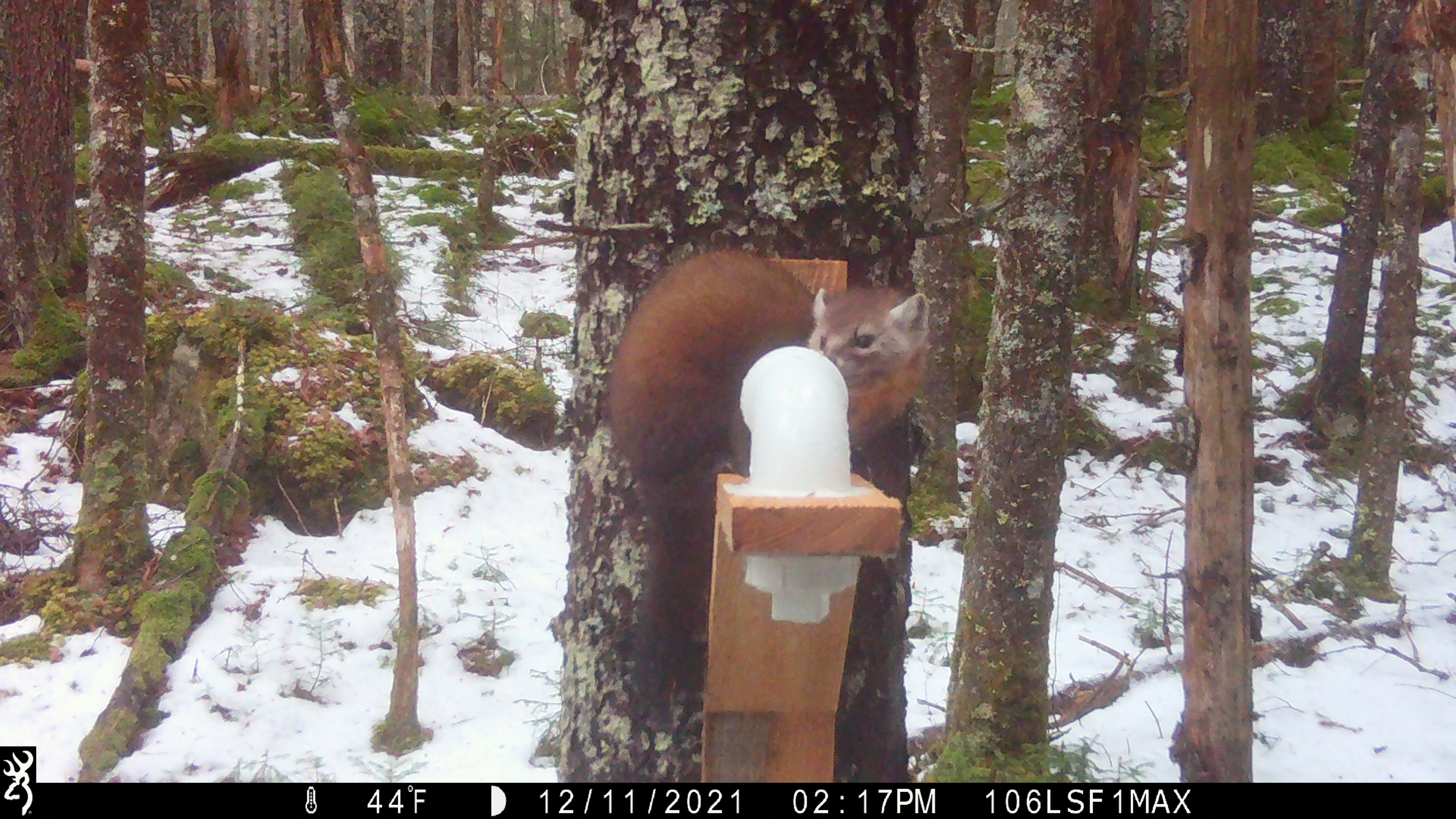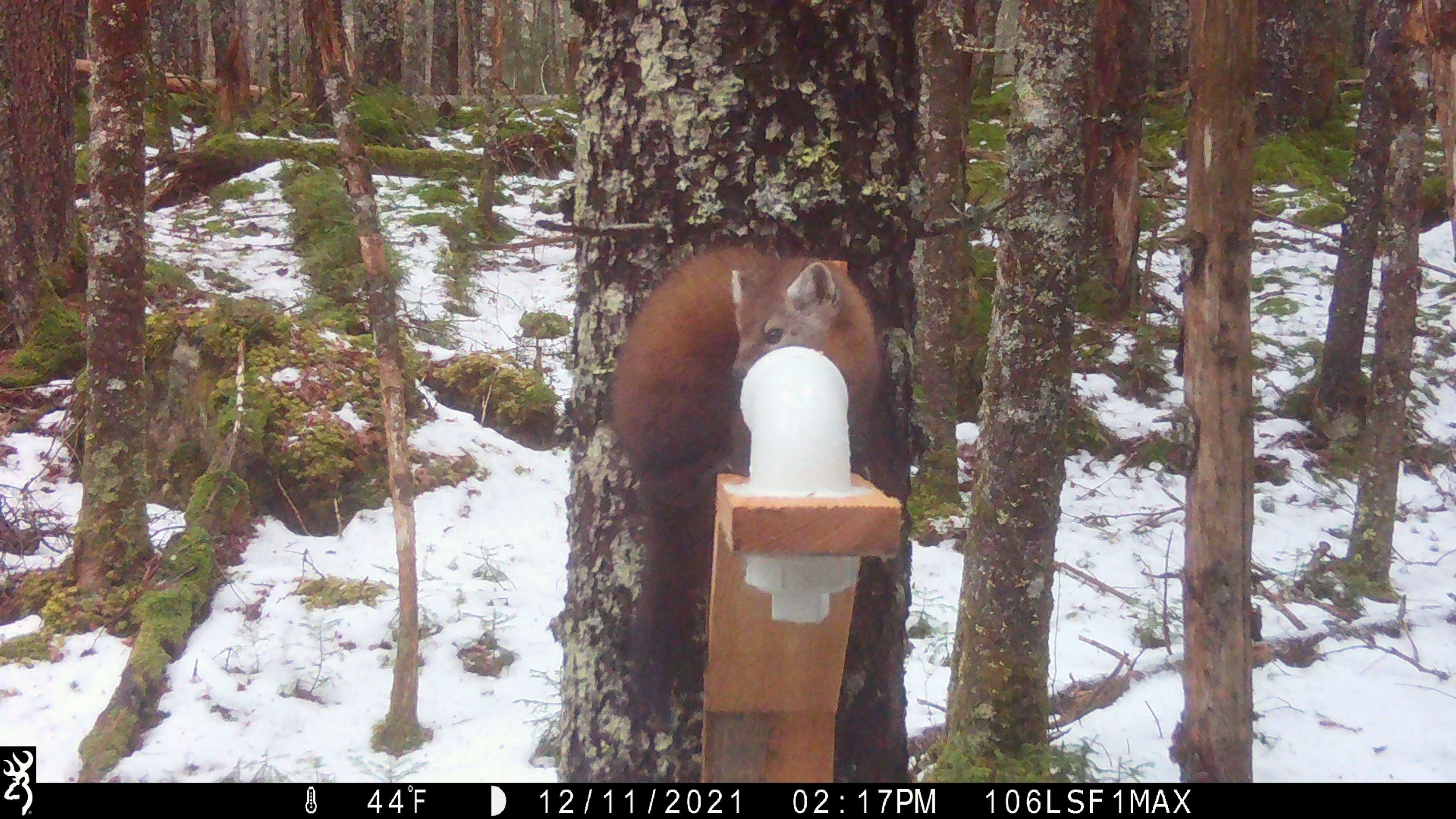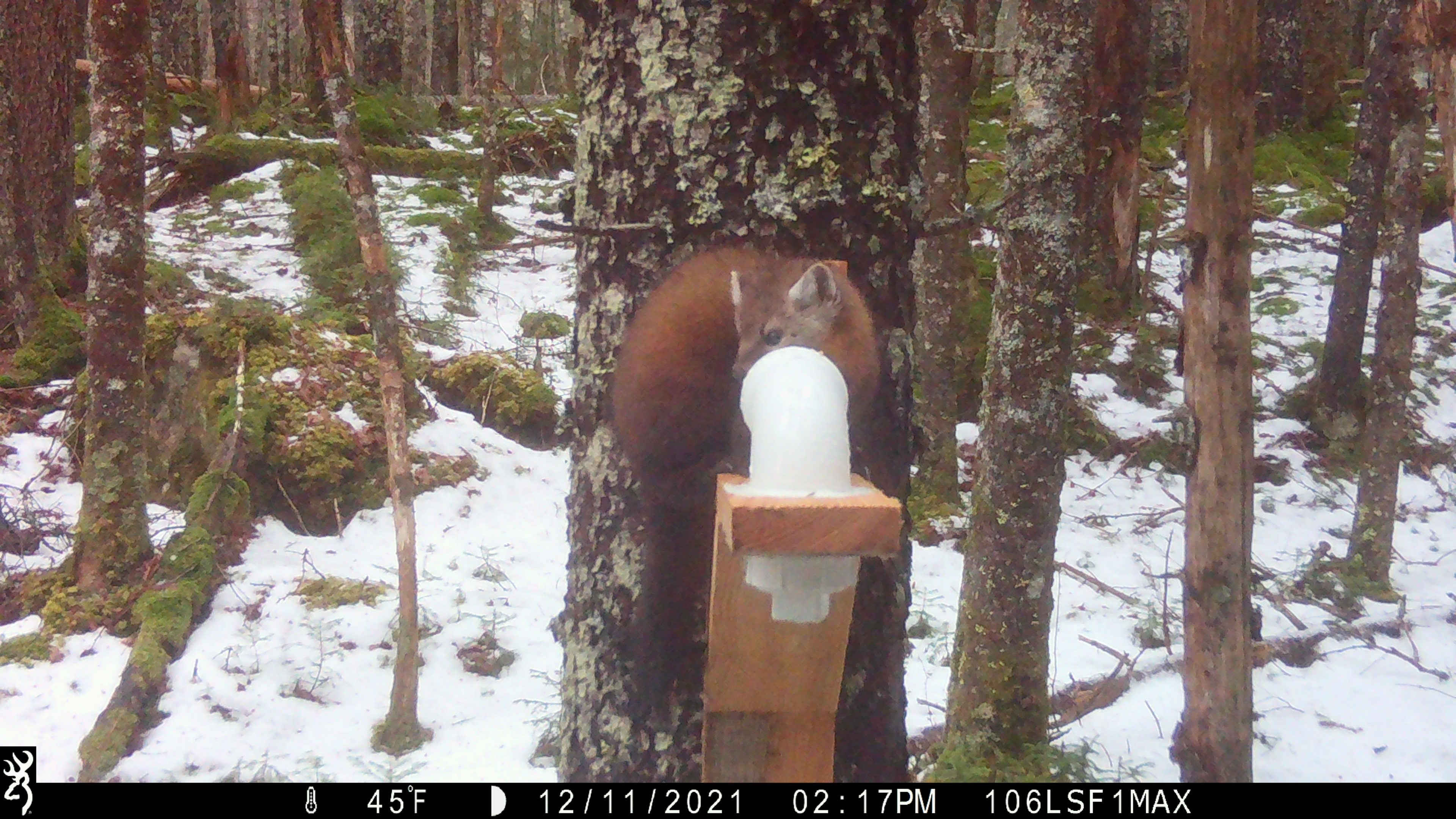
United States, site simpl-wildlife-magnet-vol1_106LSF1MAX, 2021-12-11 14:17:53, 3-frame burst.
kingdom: Animalia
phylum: Chordata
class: Mammalia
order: Carnivora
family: Mustelidae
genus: Martes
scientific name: Martes americana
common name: american marten